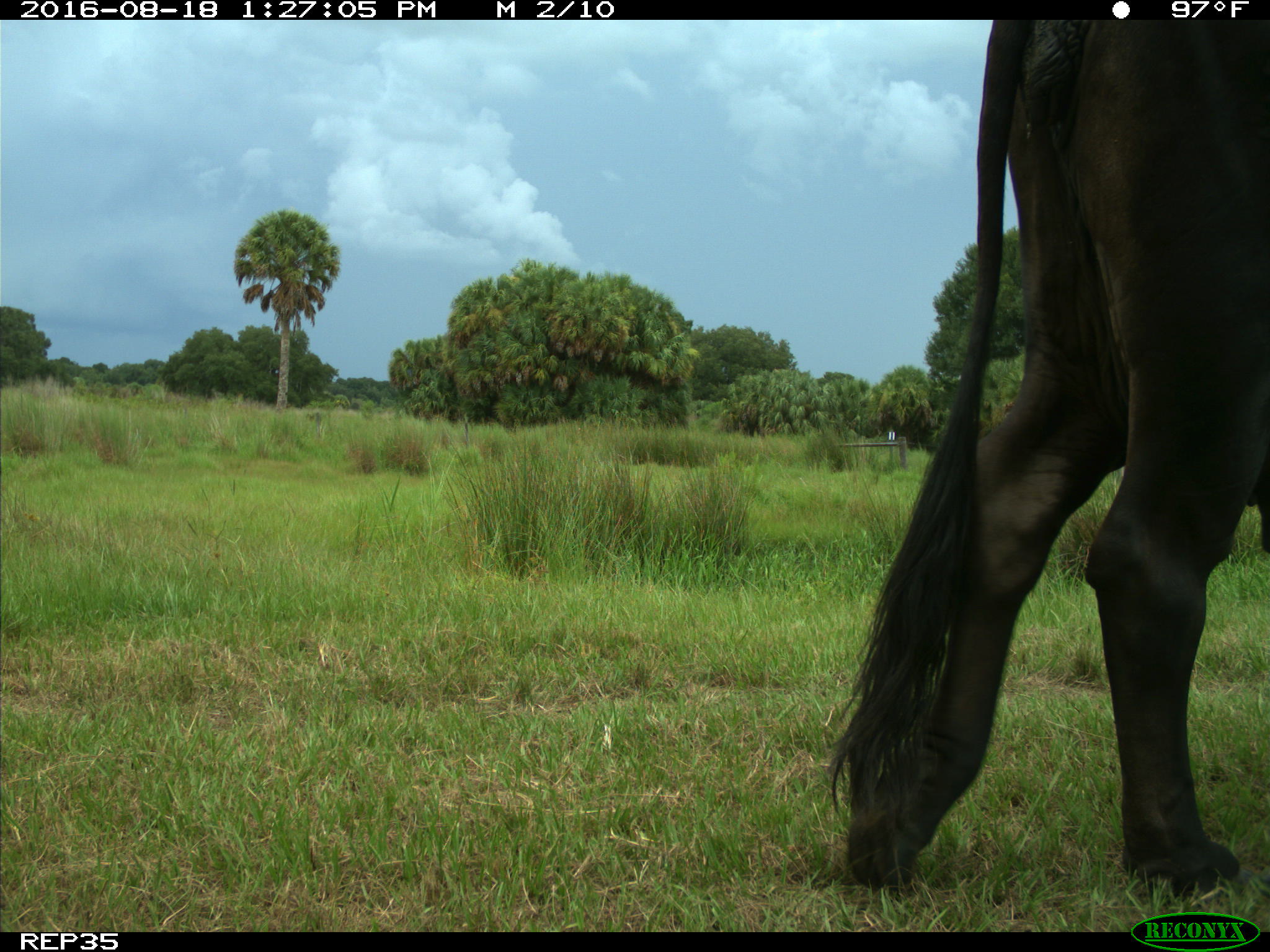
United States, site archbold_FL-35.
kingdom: Animalia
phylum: Chordata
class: Mammalia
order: Artiodactyla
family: Bovidae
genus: Bos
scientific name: Bos taurus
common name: domestic cow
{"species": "Bos taurus (domestic cow)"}